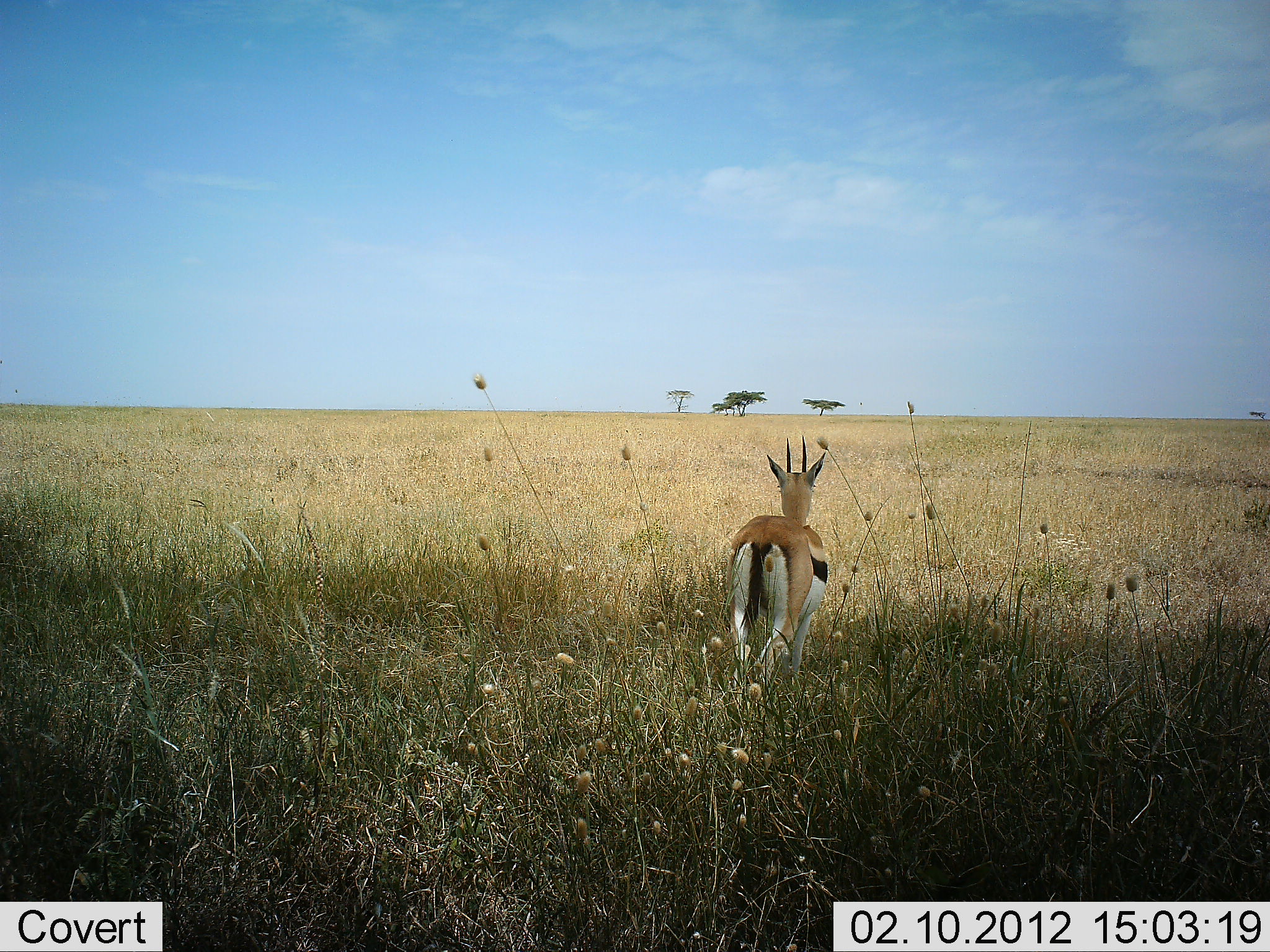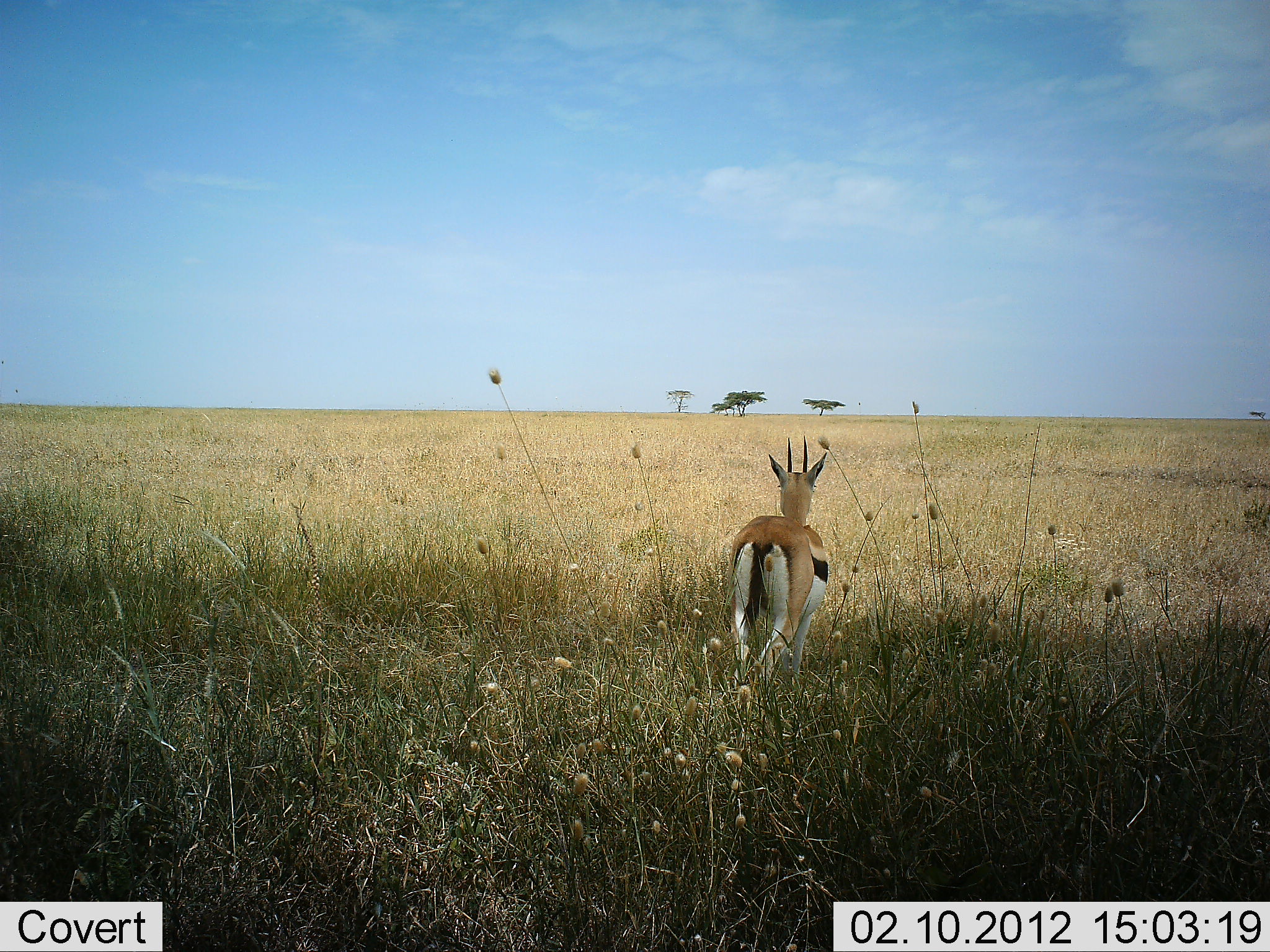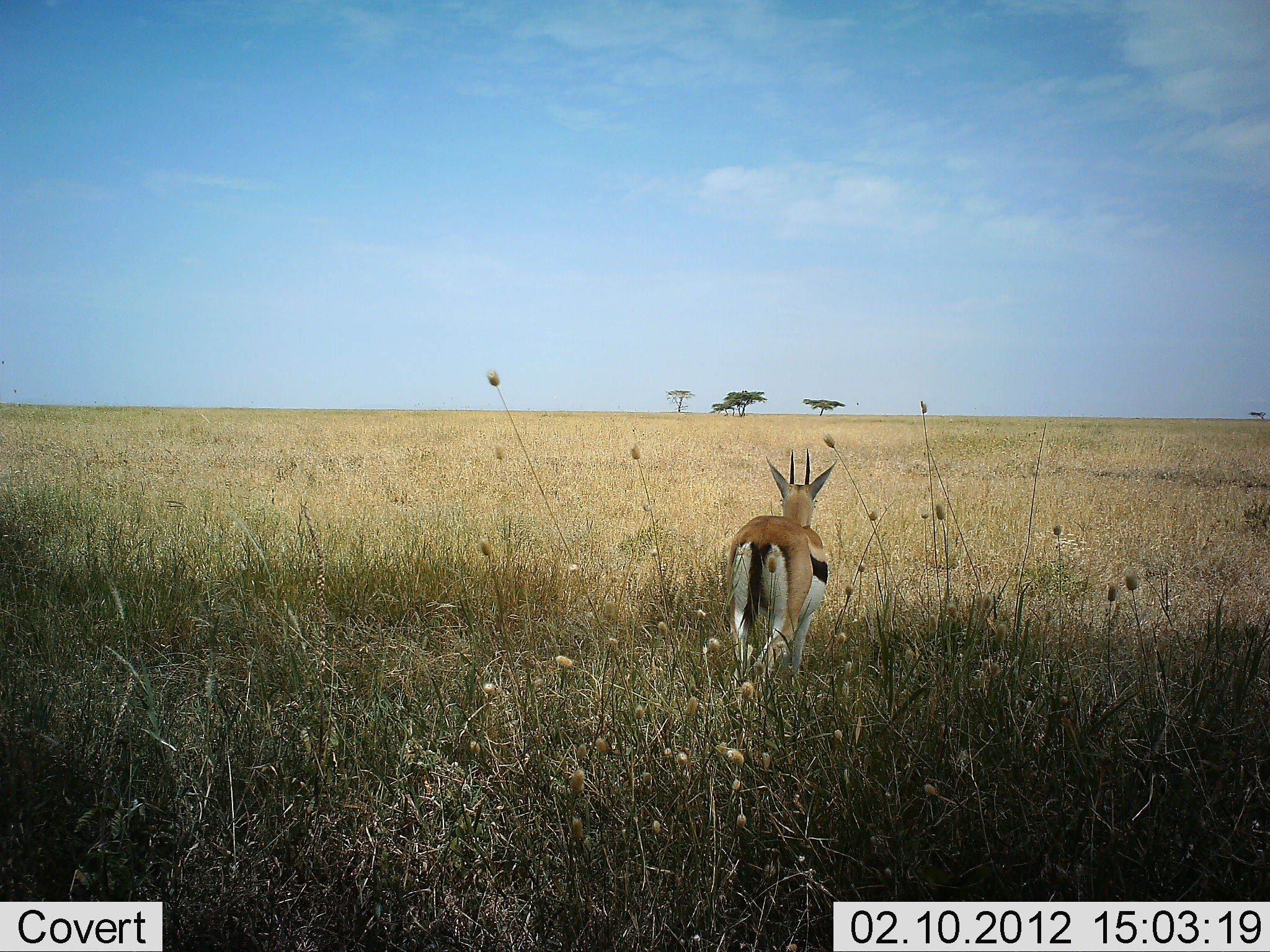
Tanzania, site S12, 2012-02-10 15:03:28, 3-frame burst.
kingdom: Animalia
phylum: Chordata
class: Mammalia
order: Artiodactyla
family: Bovidae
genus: Eudorcas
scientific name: Eudorcas thomsonii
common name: thomson's gazelle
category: gazellethomsons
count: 1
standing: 84%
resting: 0%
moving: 11%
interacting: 0%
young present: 0%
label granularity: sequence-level